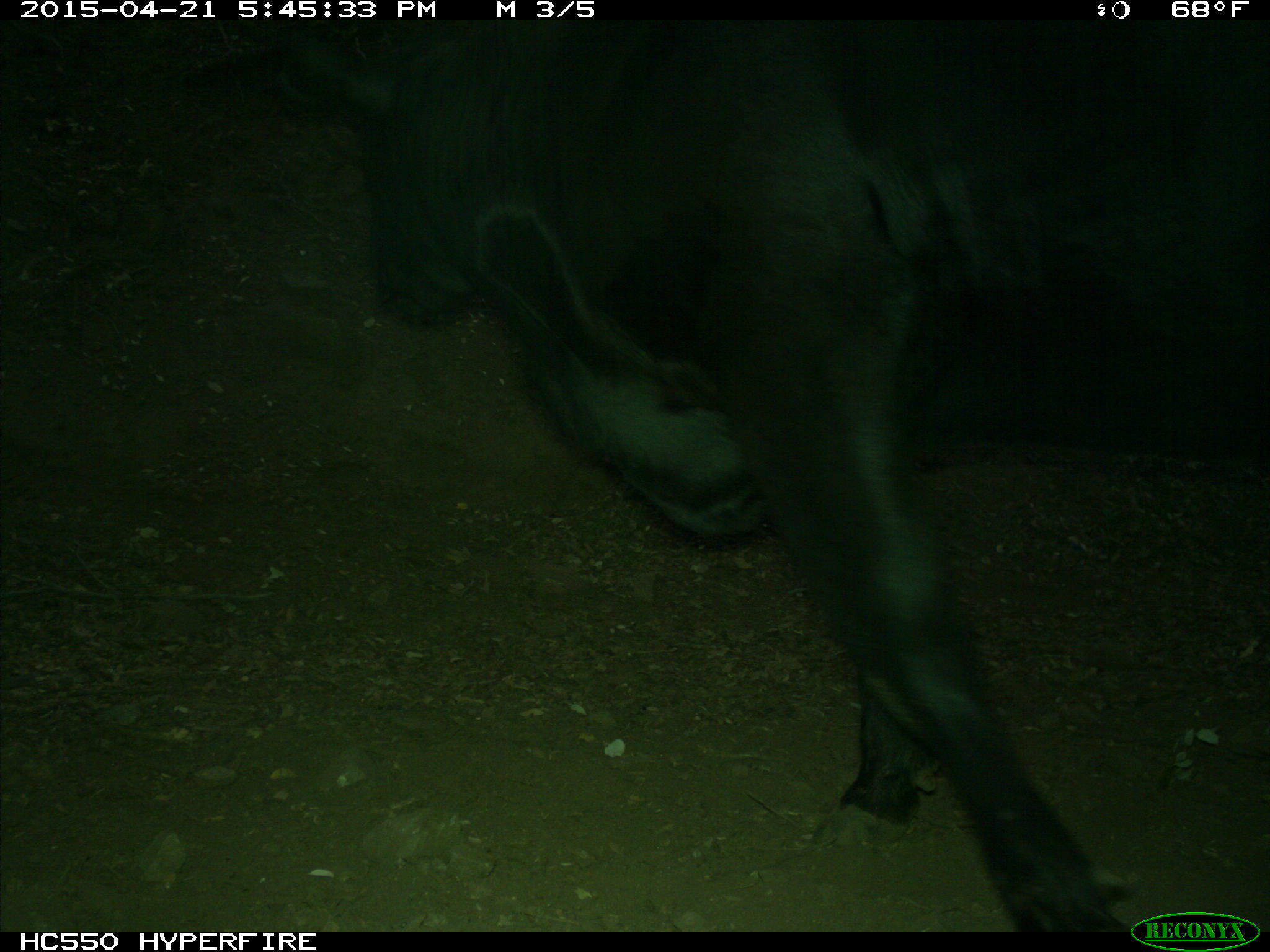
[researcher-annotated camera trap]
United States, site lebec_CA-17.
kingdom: Animalia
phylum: Chordata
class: Mammalia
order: Artiodactyla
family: Bovidae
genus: Bos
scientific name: Bos taurus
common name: domestic cow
Bos taurus (domestic cow).